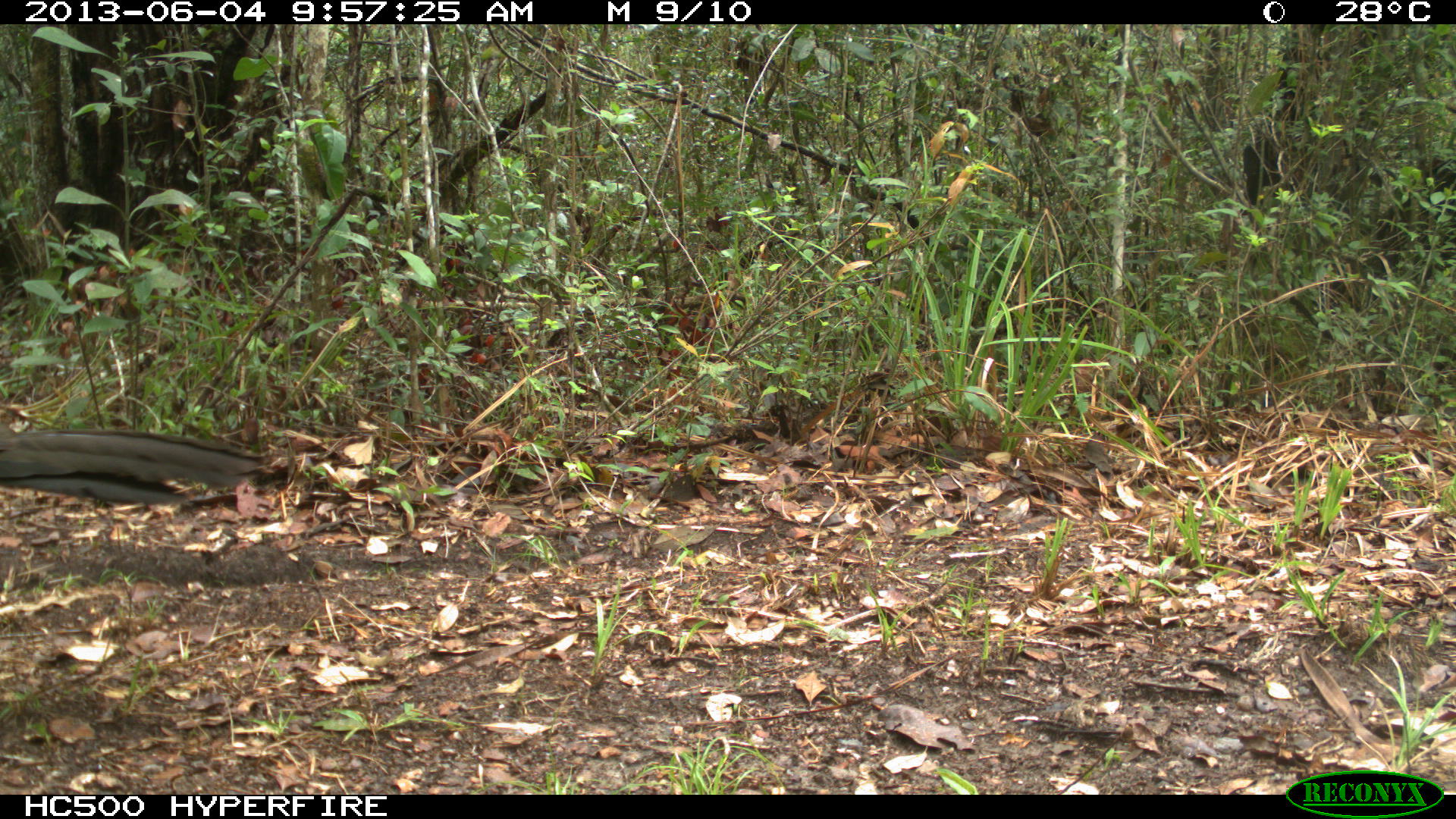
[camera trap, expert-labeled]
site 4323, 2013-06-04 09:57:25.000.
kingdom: Animalia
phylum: Chordata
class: Aves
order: Galliformes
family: Cracidae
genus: Penelope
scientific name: Penelope purpurascens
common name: crested guan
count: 1